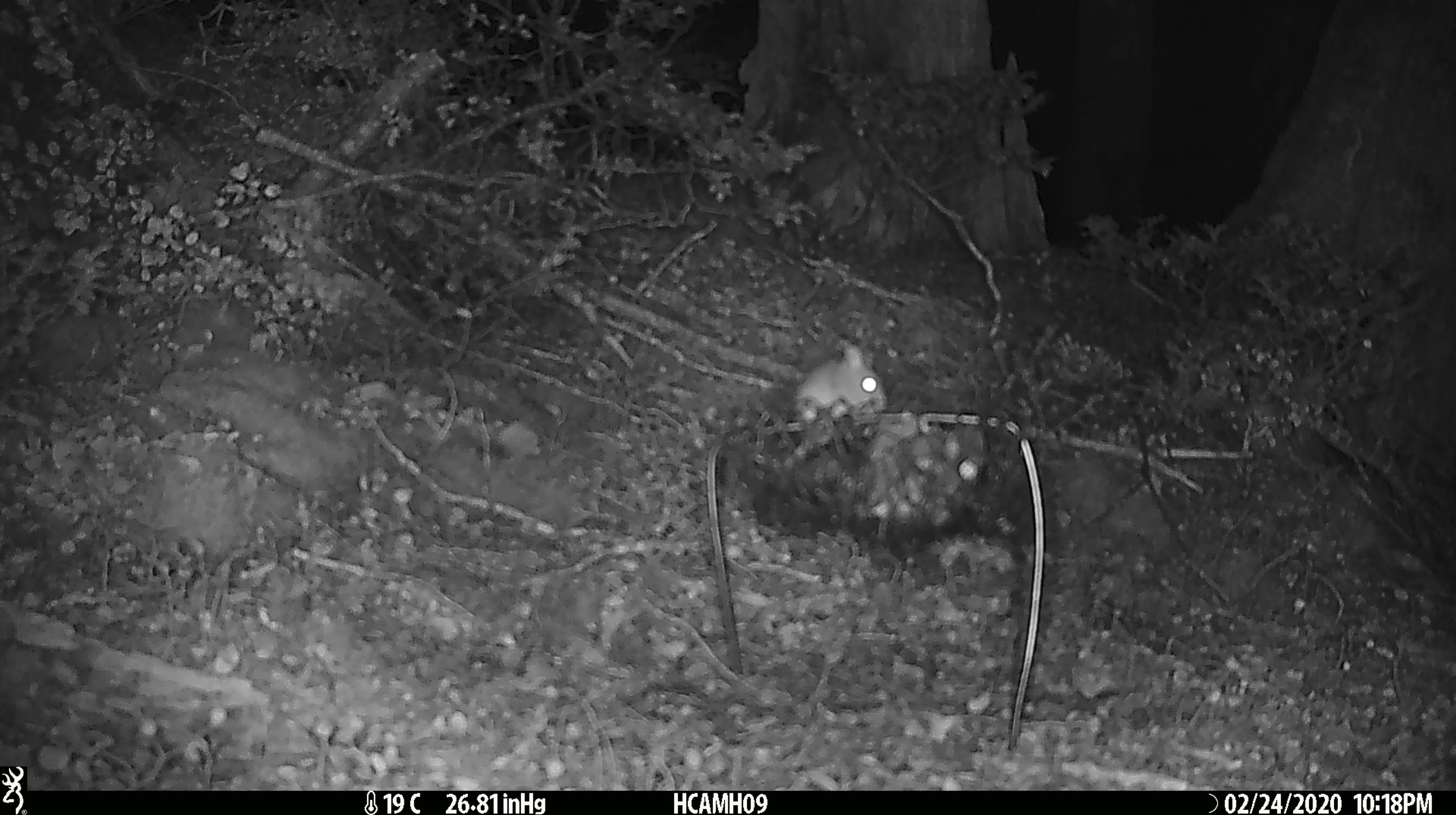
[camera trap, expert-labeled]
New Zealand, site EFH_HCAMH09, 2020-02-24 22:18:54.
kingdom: Animalia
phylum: Chordata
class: Mammalia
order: Rodentia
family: Muridae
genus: Mus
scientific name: Mus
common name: mouse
Mouse (Mus).